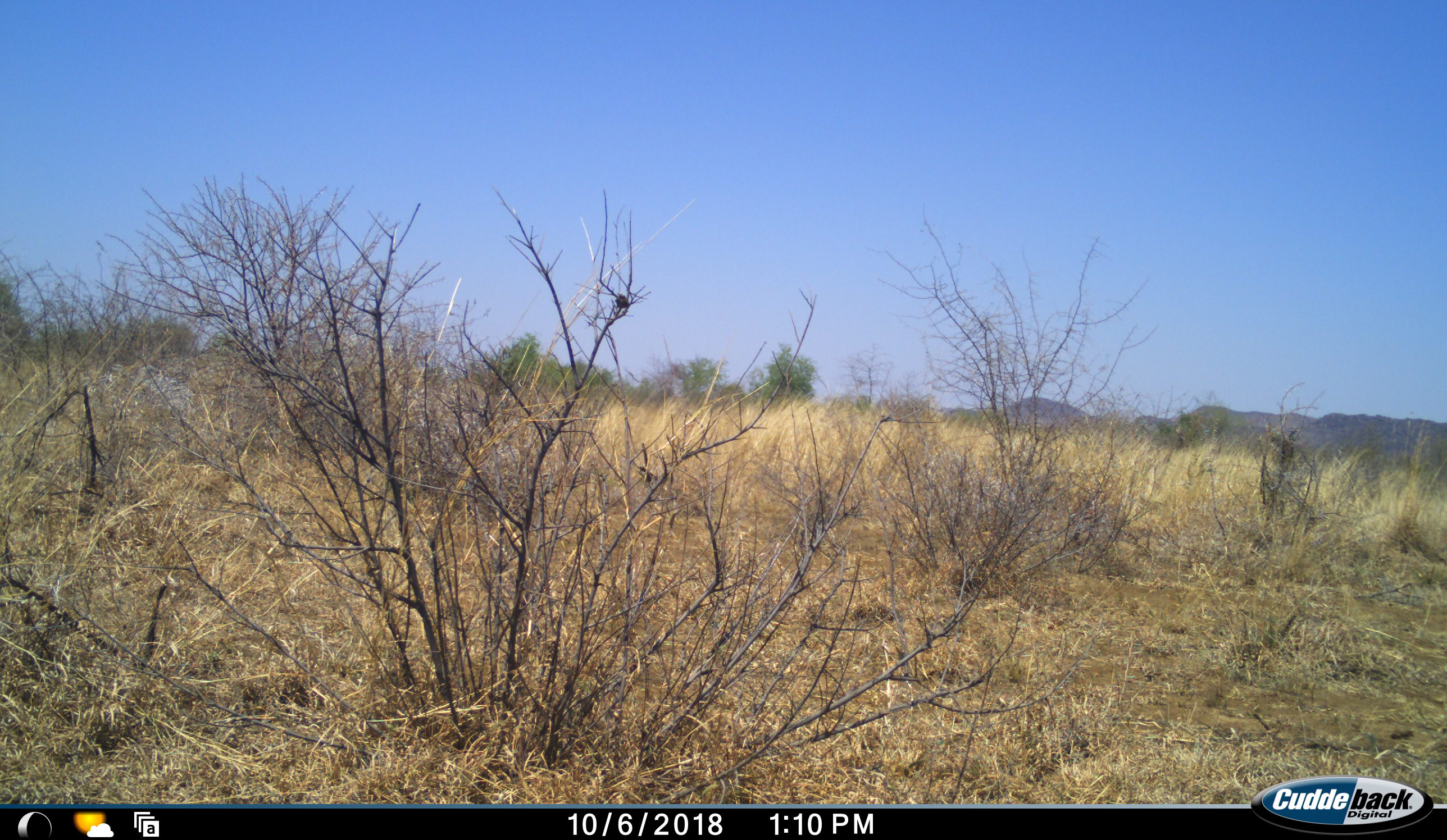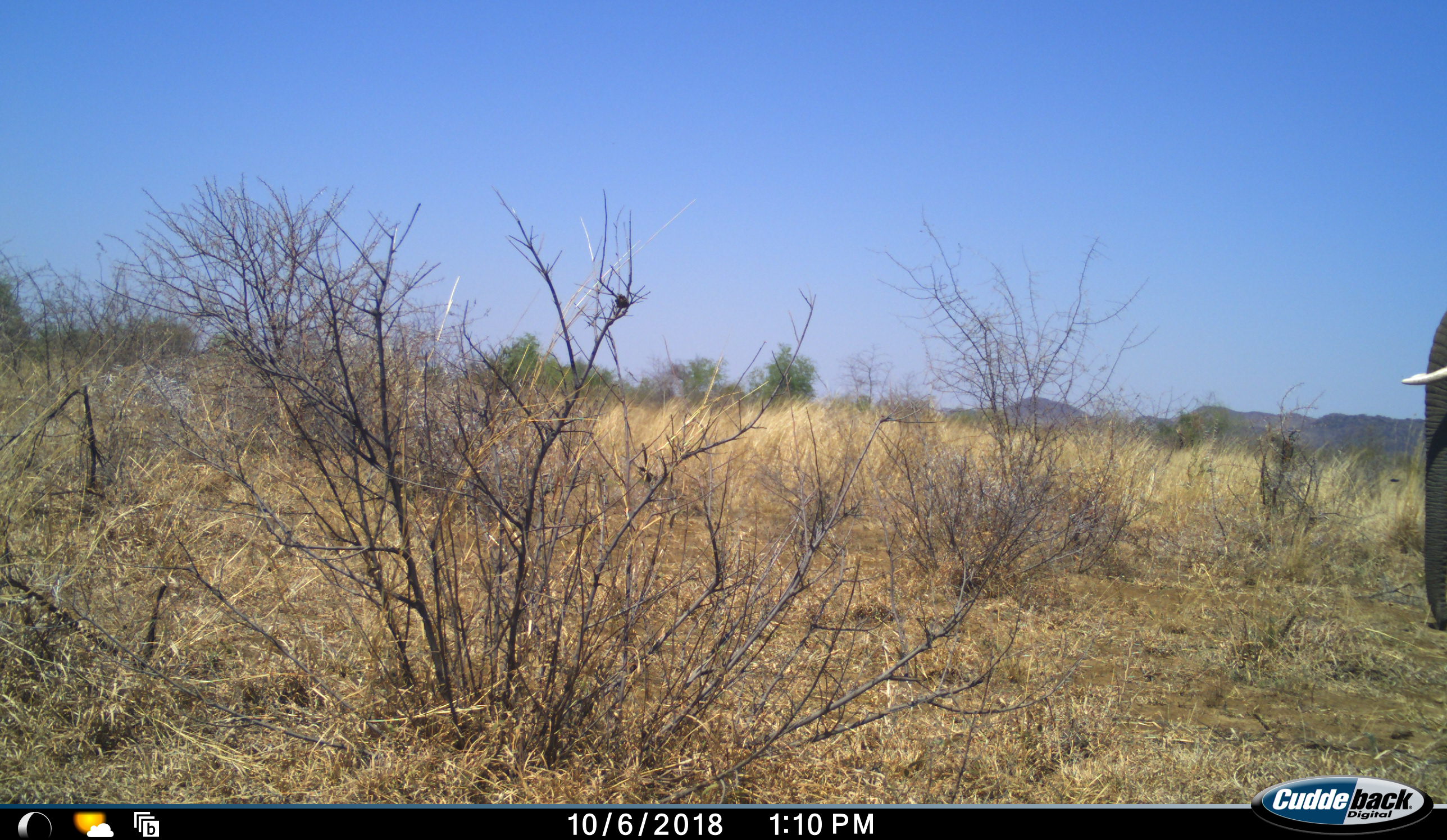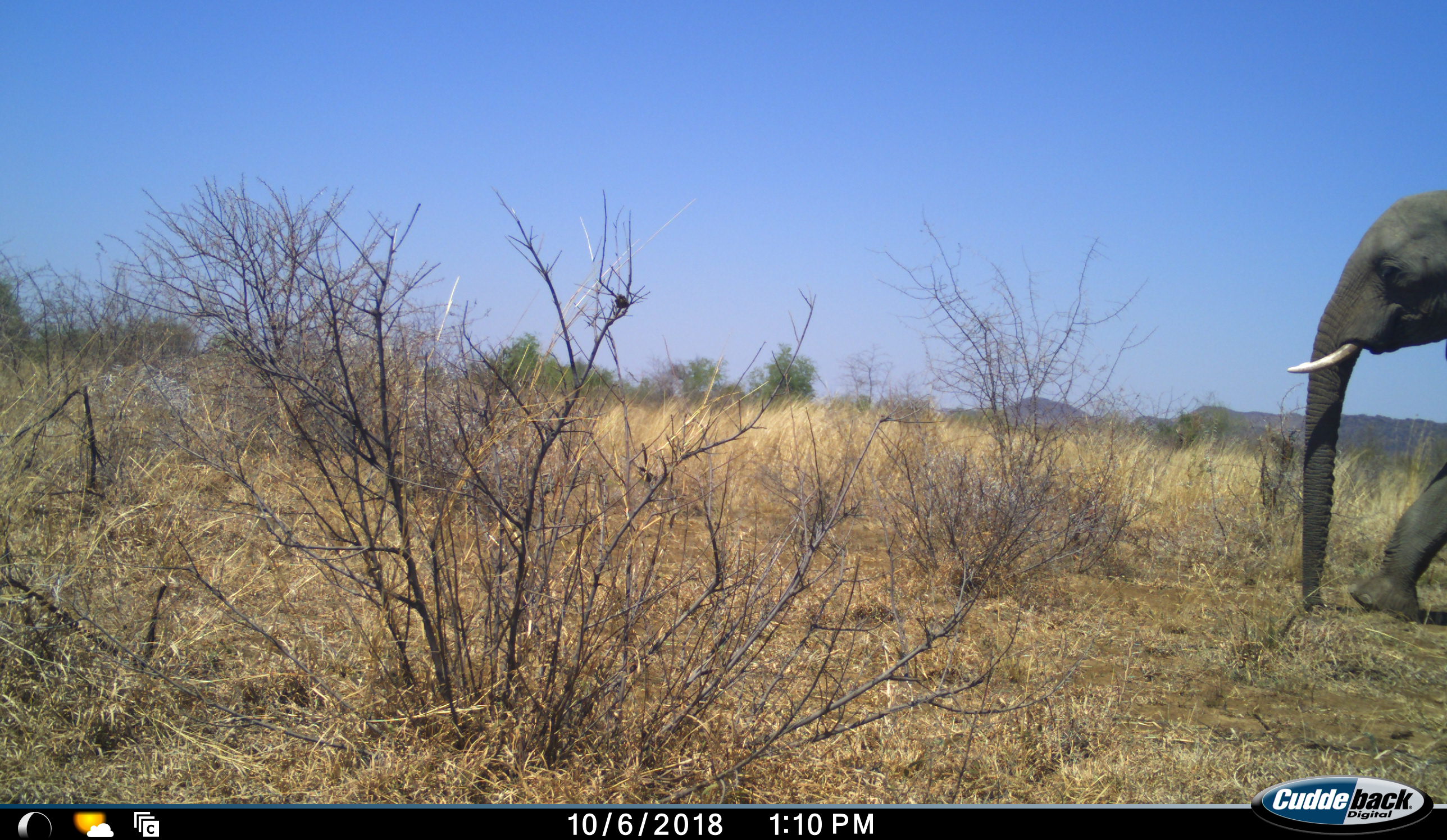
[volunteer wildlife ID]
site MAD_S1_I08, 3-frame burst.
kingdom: Animalia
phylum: Chordata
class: Mammalia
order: Proboscidea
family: Elephantidae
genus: Loxodonta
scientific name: Loxodonta africana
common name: african bush elephant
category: elephant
Elephant (african bush elephant) (Loxodonta africana), count 1. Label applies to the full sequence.